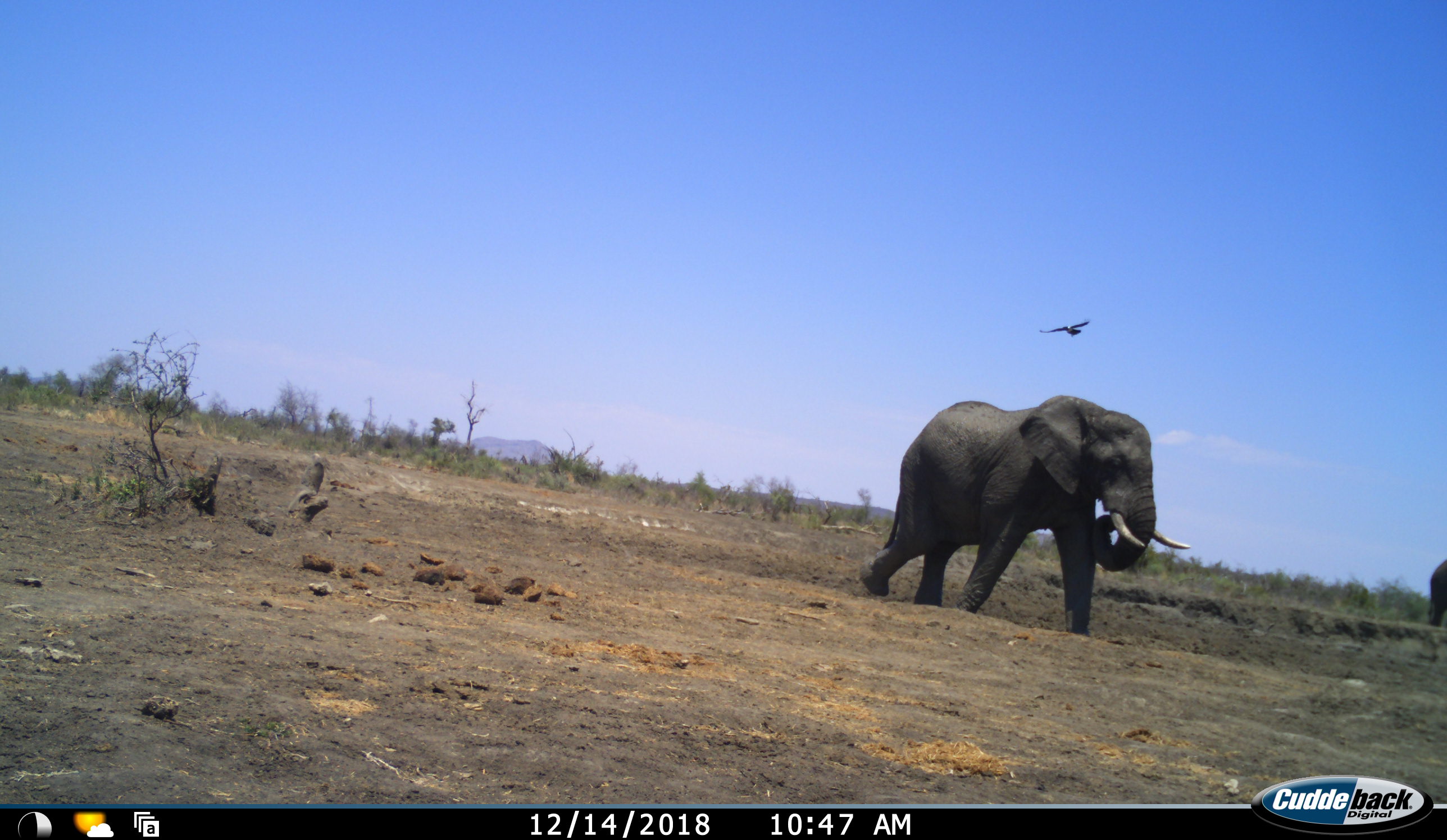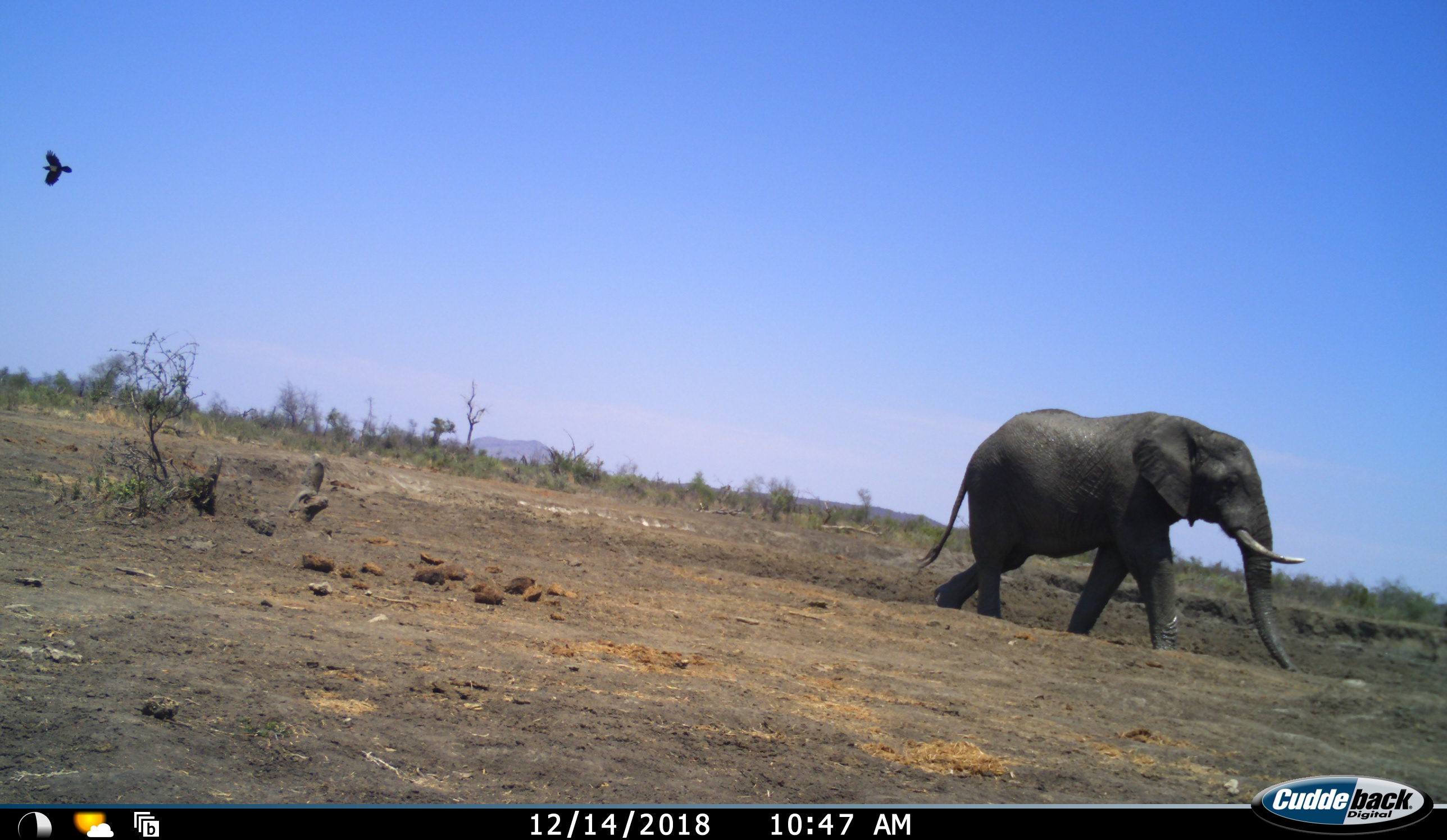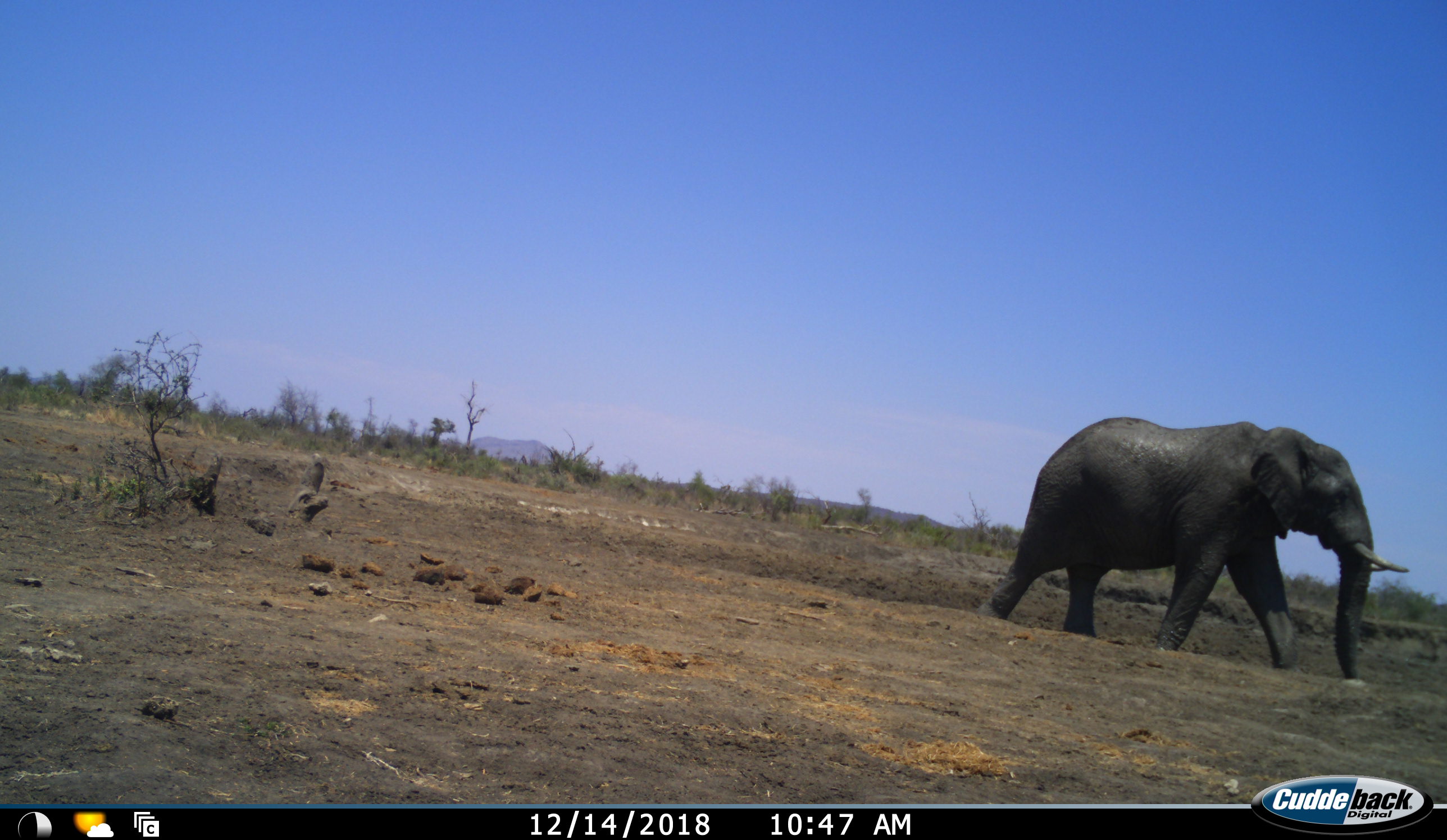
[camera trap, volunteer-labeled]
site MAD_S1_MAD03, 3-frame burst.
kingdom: Animalia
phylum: Chordata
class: Aves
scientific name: Aves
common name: bird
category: birdother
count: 1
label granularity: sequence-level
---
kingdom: Animalia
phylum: Chordata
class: Mammalia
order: Proboscidea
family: Elephantidae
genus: Loxodonta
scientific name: Loxodonta africana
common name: african bush elephant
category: elephant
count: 2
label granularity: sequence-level